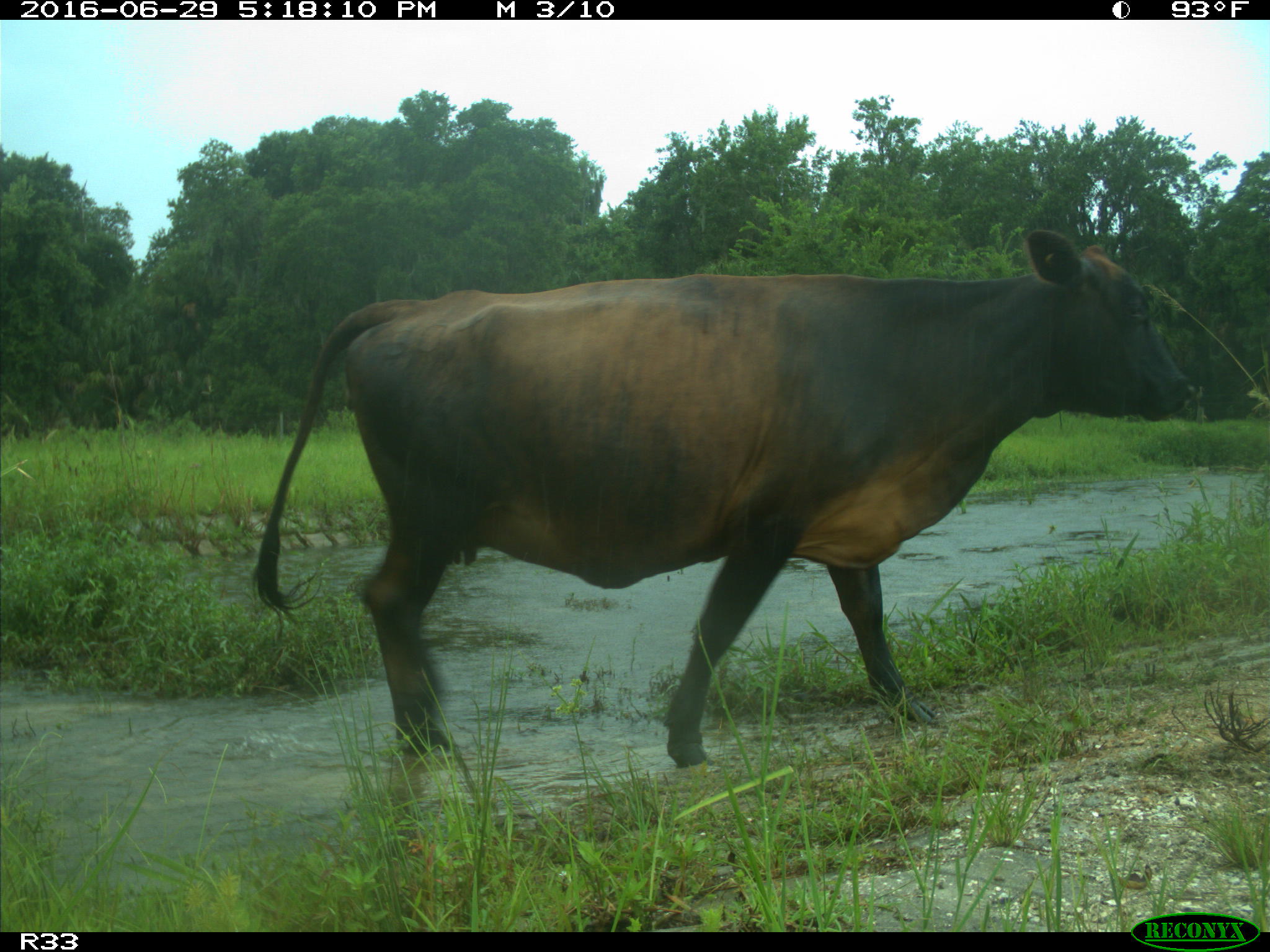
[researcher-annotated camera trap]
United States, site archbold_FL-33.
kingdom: Animalia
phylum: Chordata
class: Mammalia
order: Artiodactyla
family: Bovidae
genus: Bos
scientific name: Bos taurus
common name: domestic cow